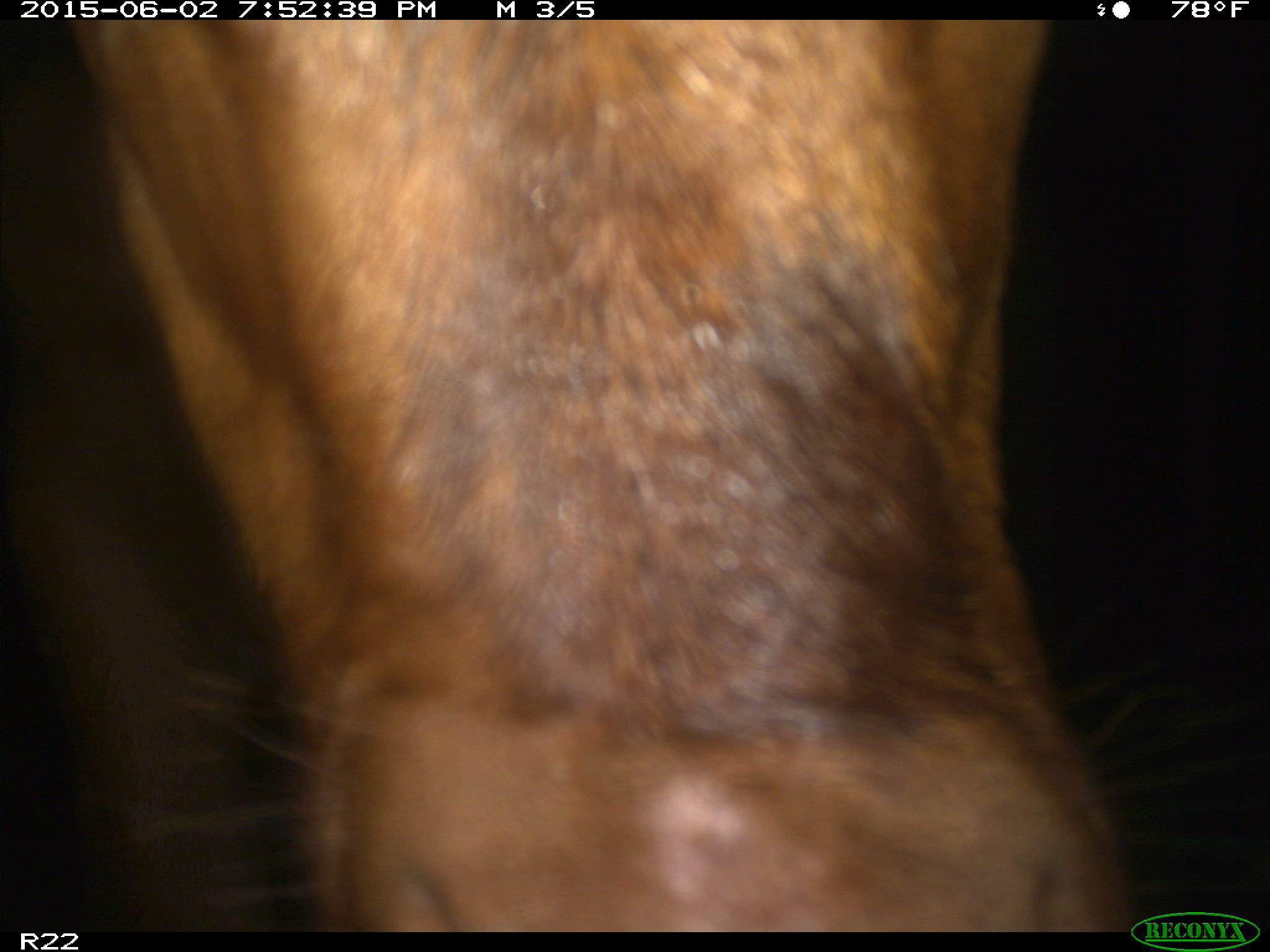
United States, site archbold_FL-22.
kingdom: Animalia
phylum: Chordata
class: Mammalia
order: Artiodactyla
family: Bovidae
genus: Bos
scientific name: Bos taurus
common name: domestic cow